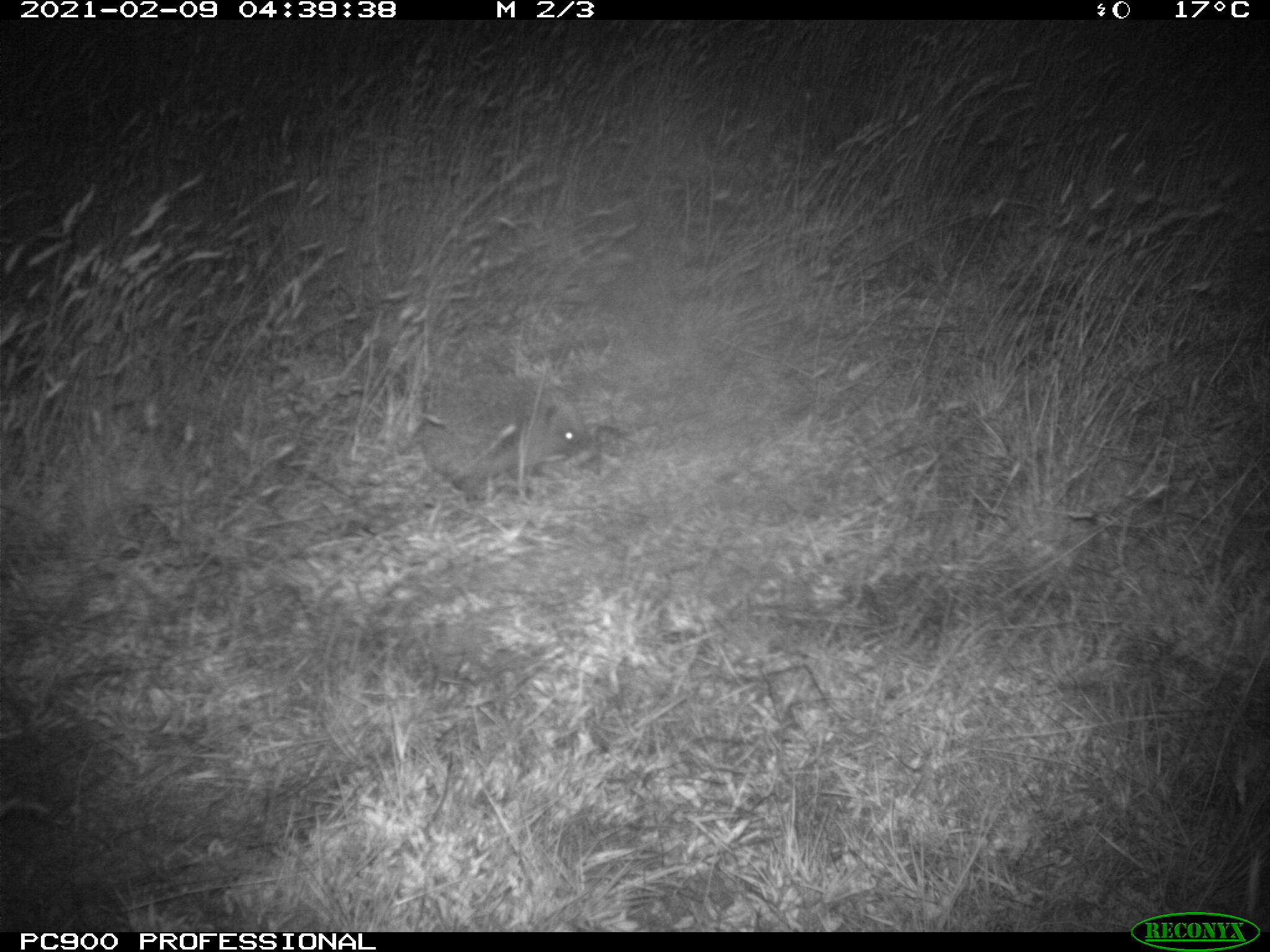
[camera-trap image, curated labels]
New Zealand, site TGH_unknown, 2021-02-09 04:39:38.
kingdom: Animalia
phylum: Chordata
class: Mammalia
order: Eulipotyphla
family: Erinaceidae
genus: Erinaceus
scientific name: Erinaceus europaeus europaeus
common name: european hedgehog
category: hedgehog